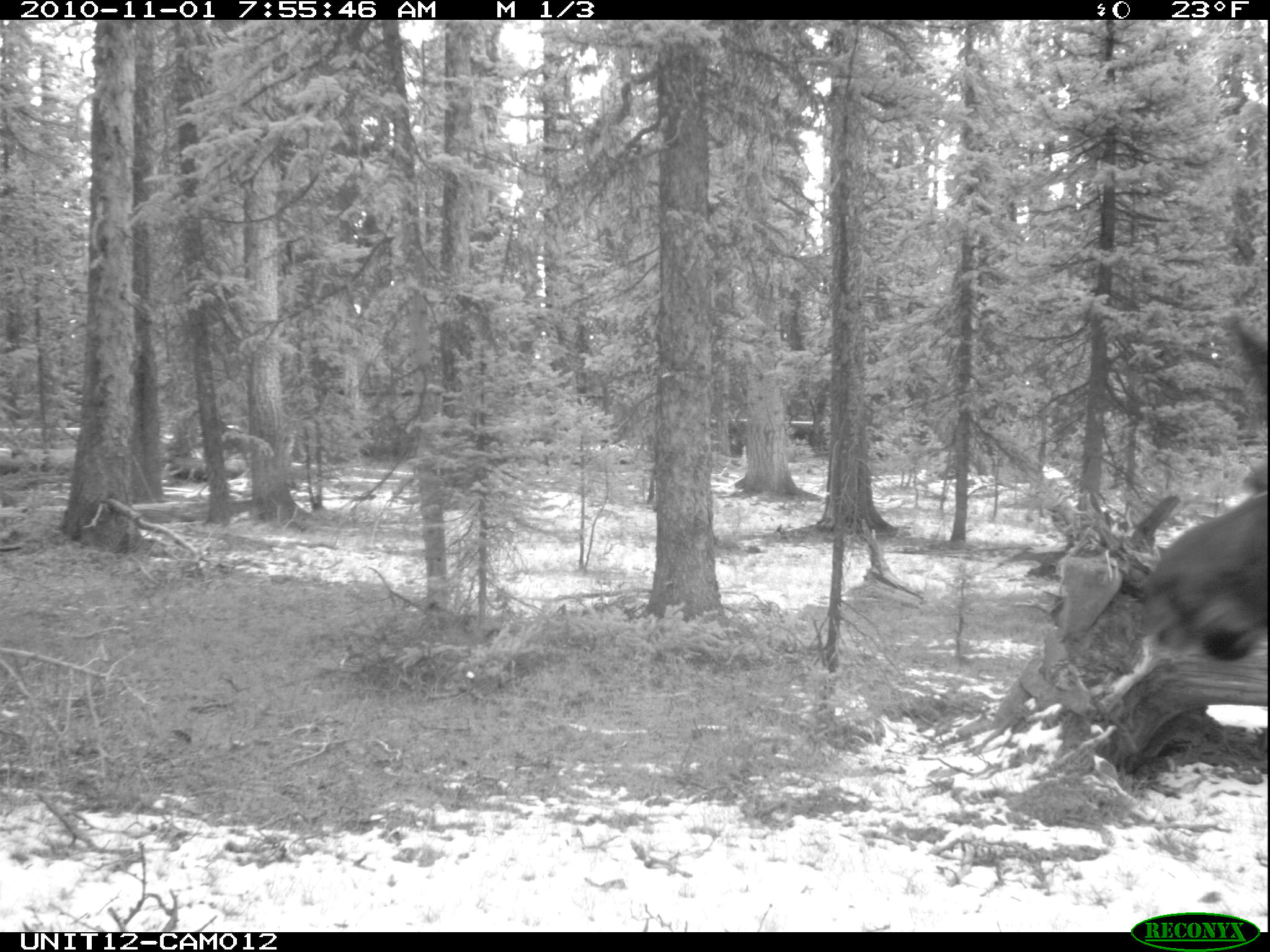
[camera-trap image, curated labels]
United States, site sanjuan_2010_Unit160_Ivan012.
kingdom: Animalia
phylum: Chordata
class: Mammalia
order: Artiodactyla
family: Cervidae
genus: Alces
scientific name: Alces alces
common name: moose